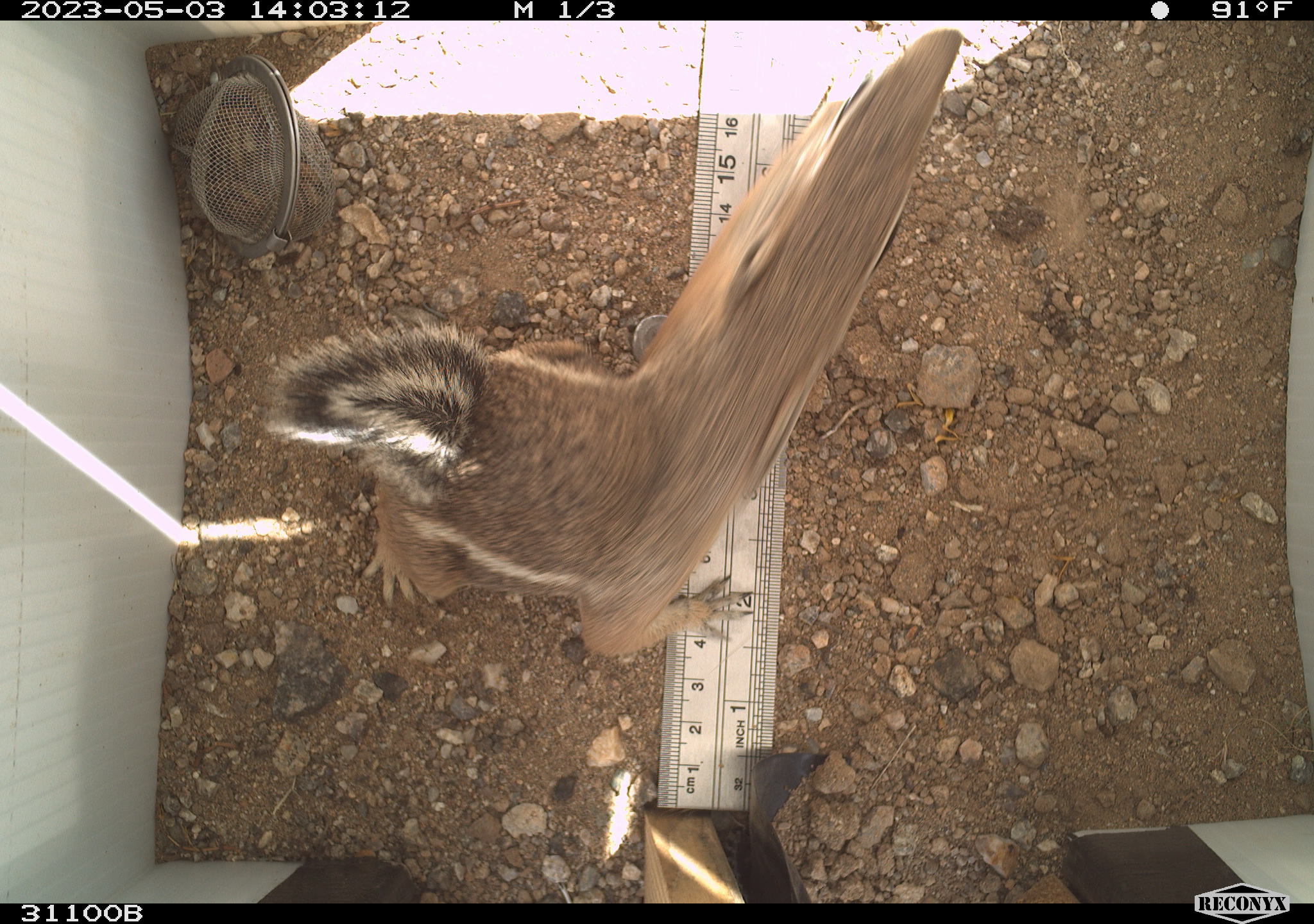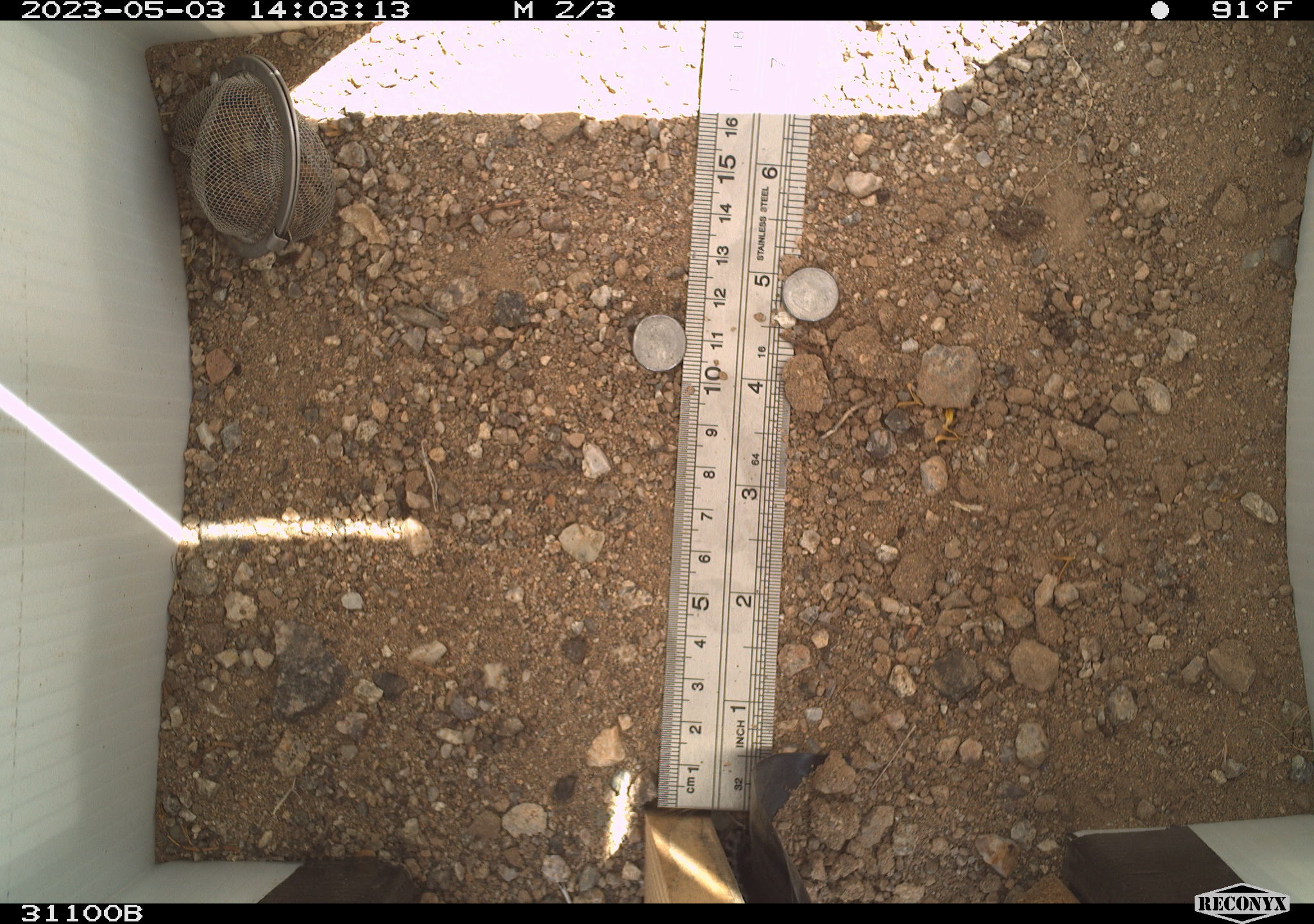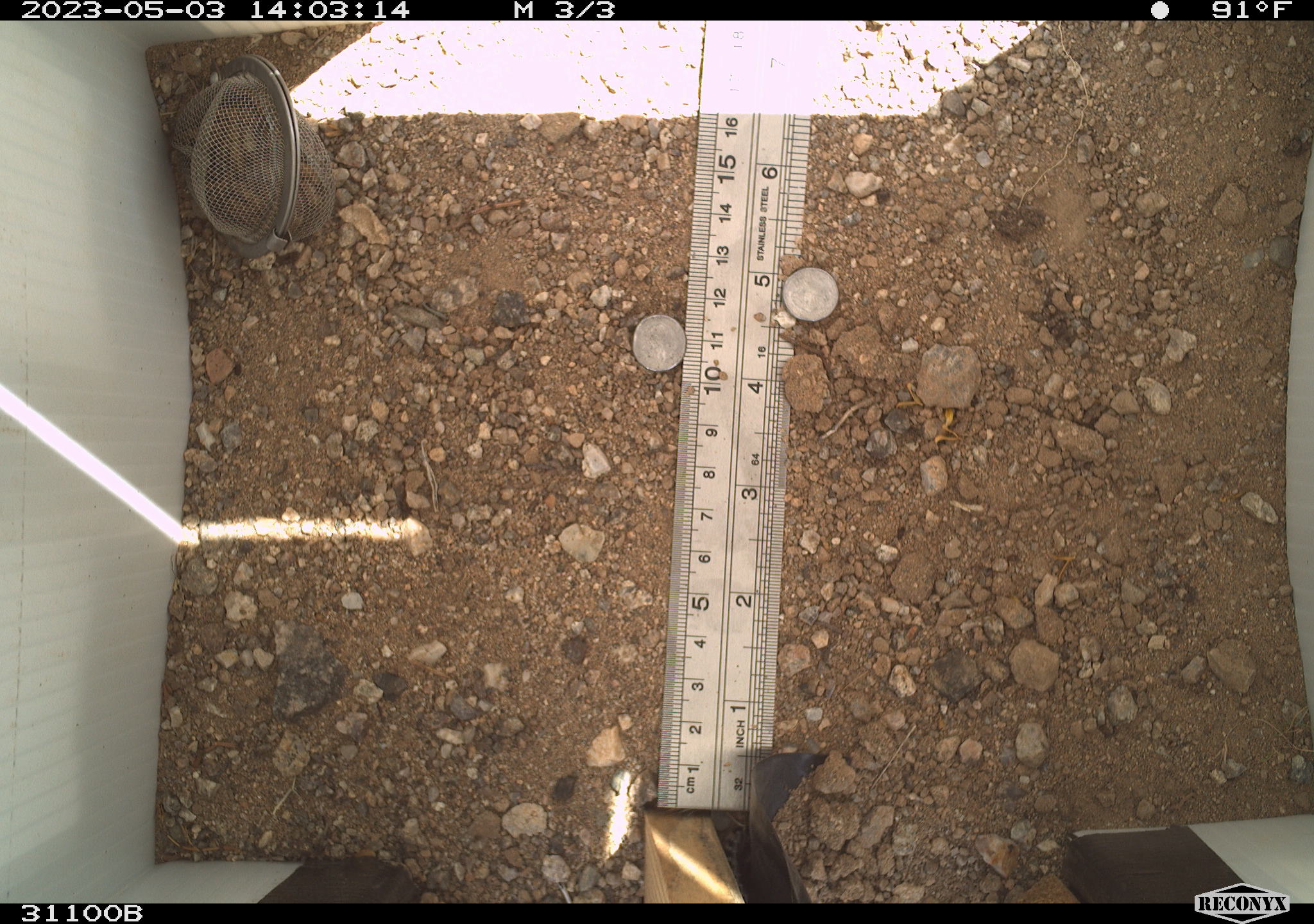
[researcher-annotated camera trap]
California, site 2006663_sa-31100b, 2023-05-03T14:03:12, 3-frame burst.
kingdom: Animalia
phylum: Chordata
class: Mammalia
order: Rodentia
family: Sciuridae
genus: Ammospermophilus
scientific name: Ammospermophilus leucurus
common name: white-tailed antelope squirrel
White-tailed antelope squirrel (Ammospermophilus leucurus).